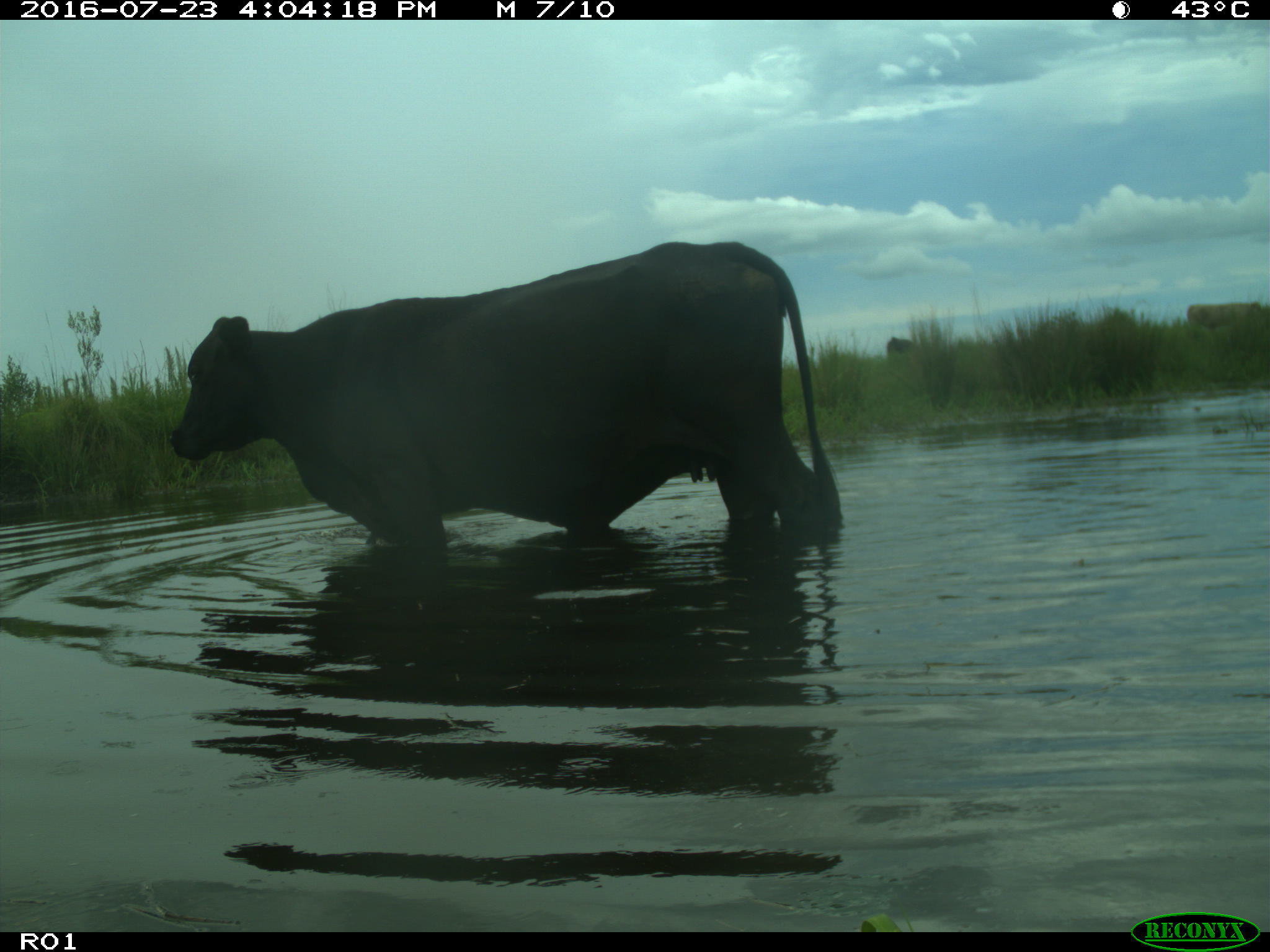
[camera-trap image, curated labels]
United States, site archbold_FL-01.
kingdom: Animalia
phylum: Chordata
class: Mammalia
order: Artiodactyla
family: Bovidae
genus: Bos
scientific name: Bos taurus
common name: domestic cow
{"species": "Bos taurus (domestic cow)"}